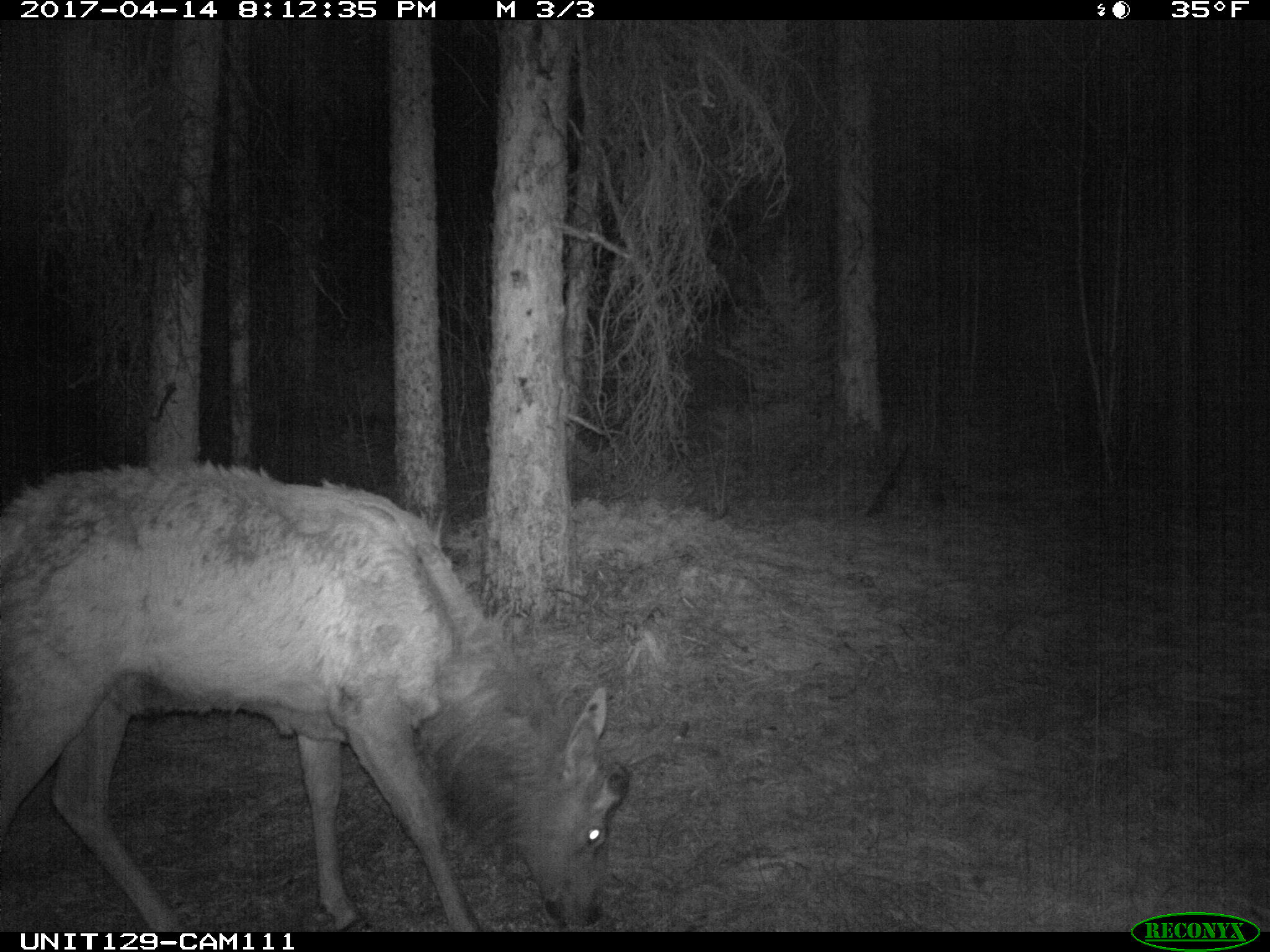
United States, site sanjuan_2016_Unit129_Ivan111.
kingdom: Animalia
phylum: Chordata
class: Mammalia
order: Artiodactyla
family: Cervidae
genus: Cervus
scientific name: Cervus elaphus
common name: red deer